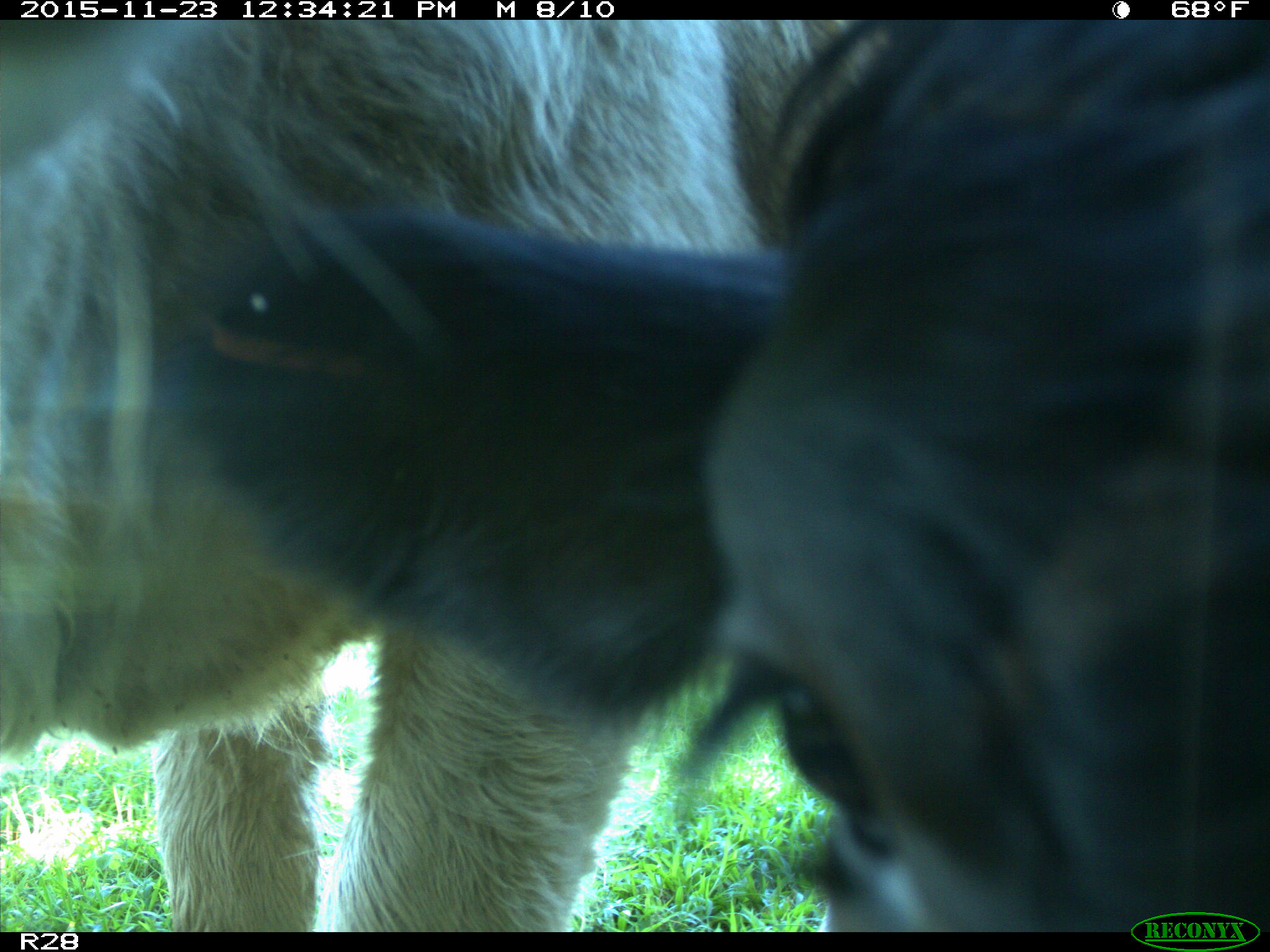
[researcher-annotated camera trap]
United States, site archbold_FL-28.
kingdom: Animalia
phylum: Chordata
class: Mammalia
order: Artiodactyla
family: Bovidae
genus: Bos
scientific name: Bos taurus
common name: domestic cow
Bos taurus (domestic cow).